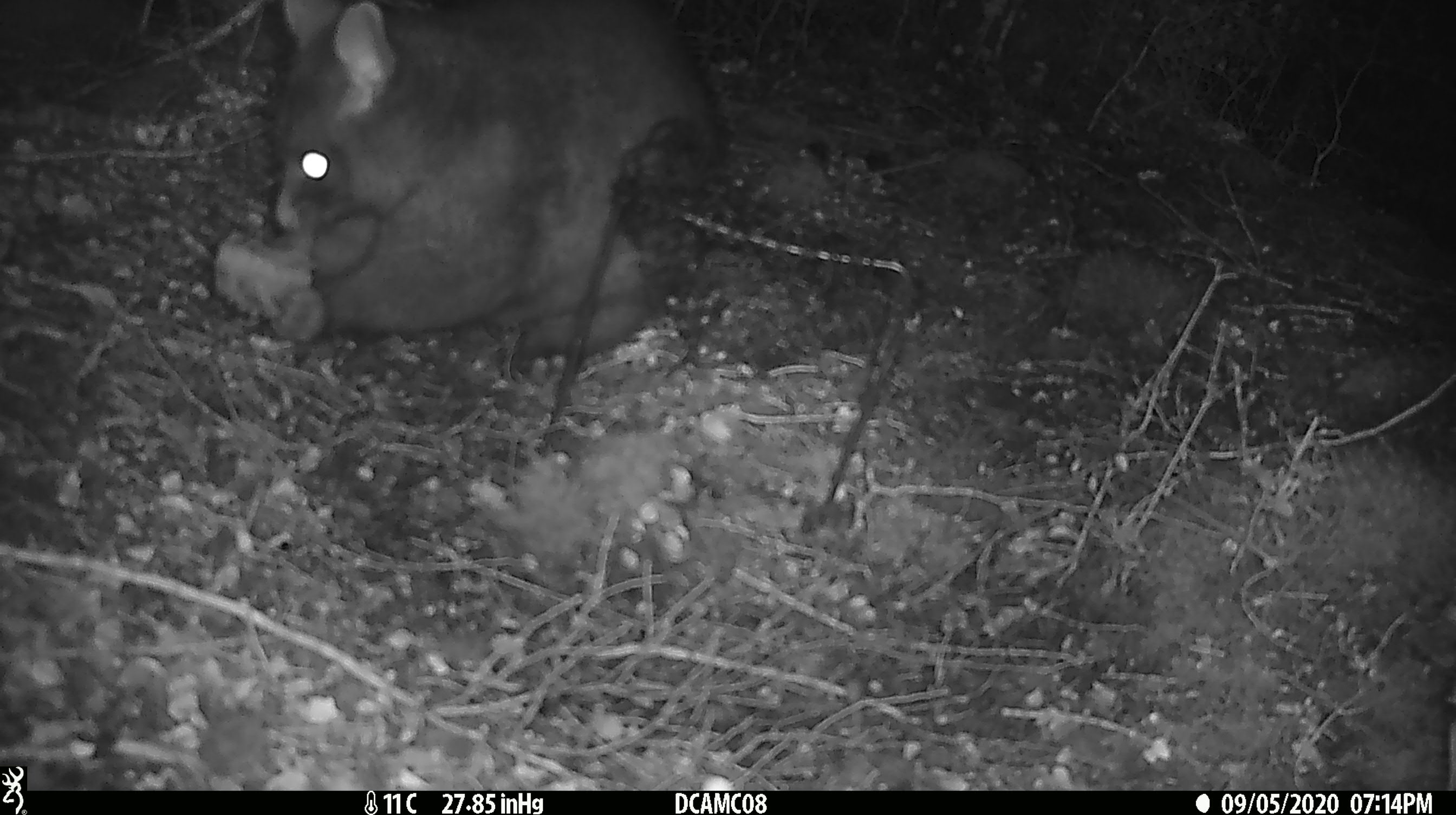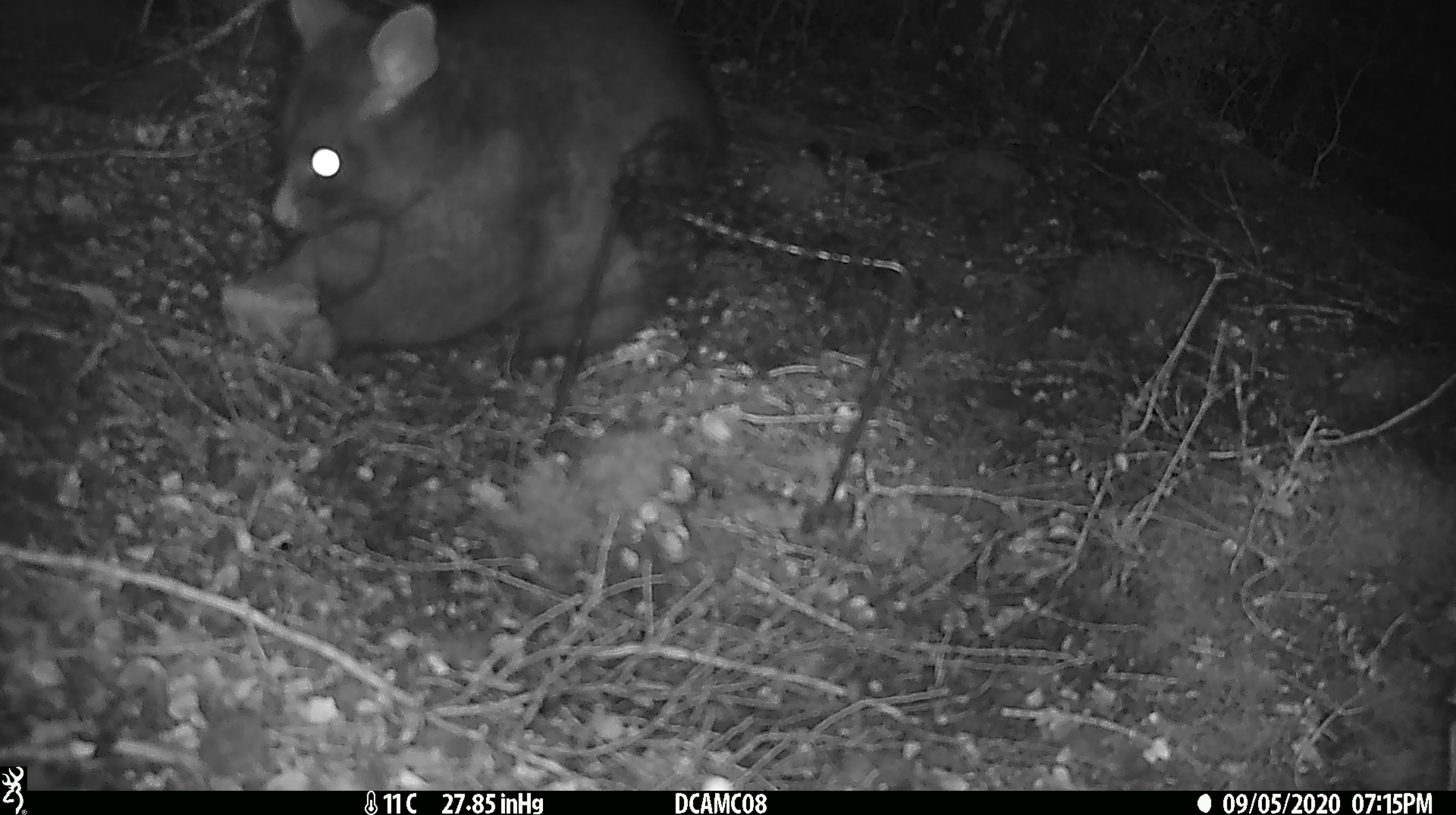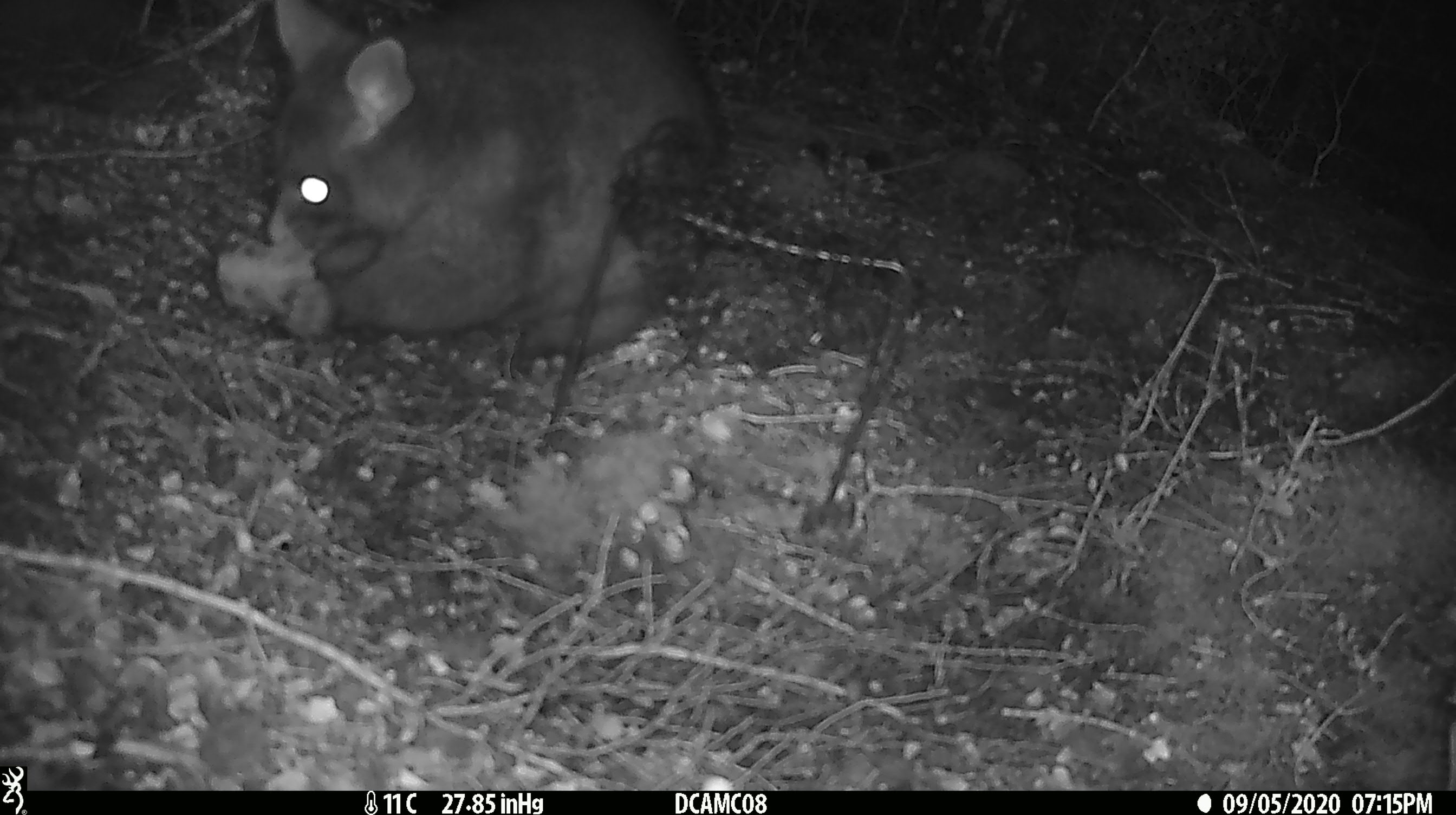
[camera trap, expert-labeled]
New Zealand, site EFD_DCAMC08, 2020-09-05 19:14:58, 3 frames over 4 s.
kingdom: Animalia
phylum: Chordata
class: Mammalia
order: Diprotodontia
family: Phalangeridae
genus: Trichosurus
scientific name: Trichosurus vulpecula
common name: common brushtail possum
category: possum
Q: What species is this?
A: Possum (common brushtail possum) (Trichosurus vulpecula).